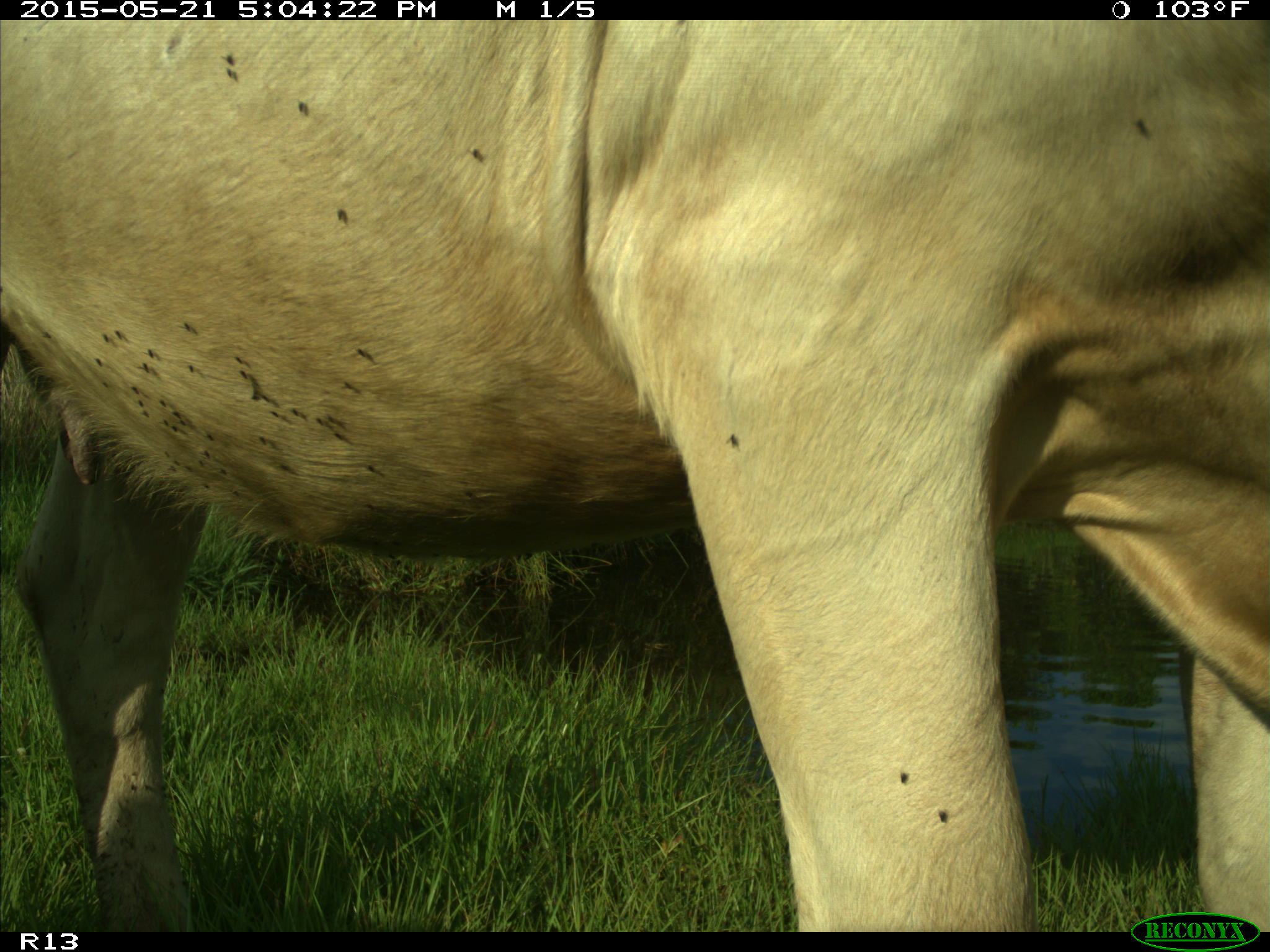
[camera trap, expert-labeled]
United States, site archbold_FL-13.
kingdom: Animalia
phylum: Chordata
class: Mammalia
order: Artiodactyla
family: Bovidae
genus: Bos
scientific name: Bos taurus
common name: domestic cow